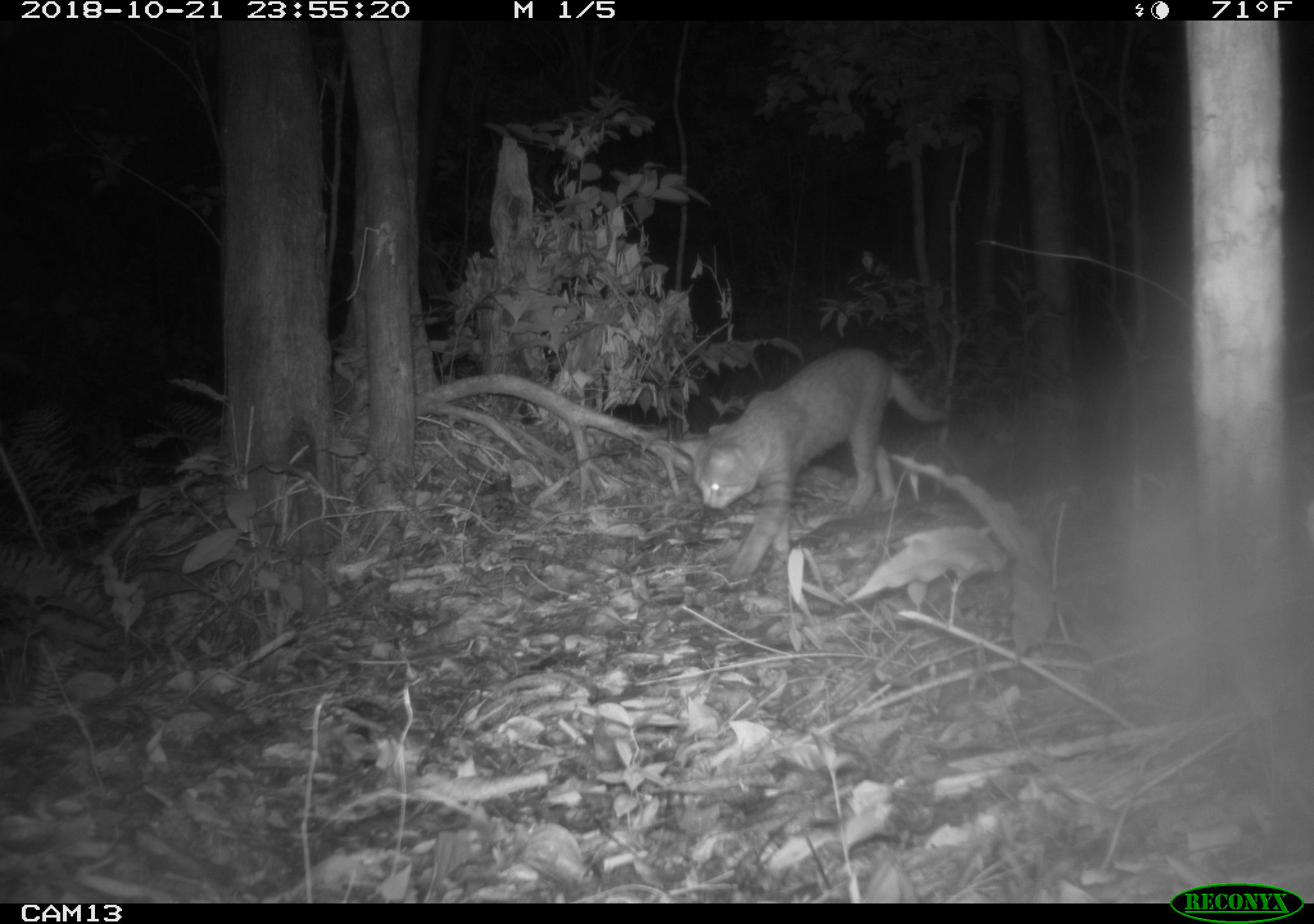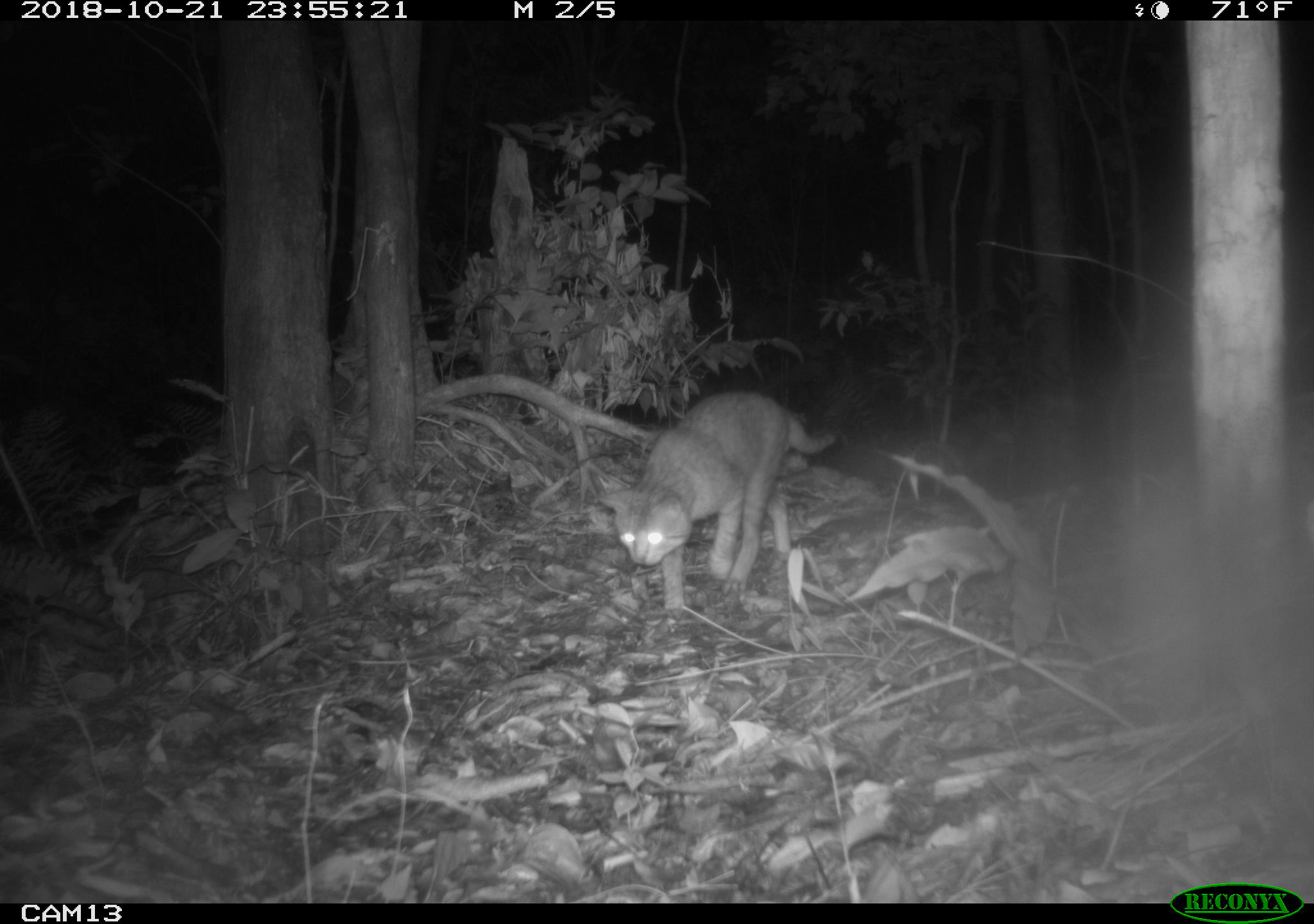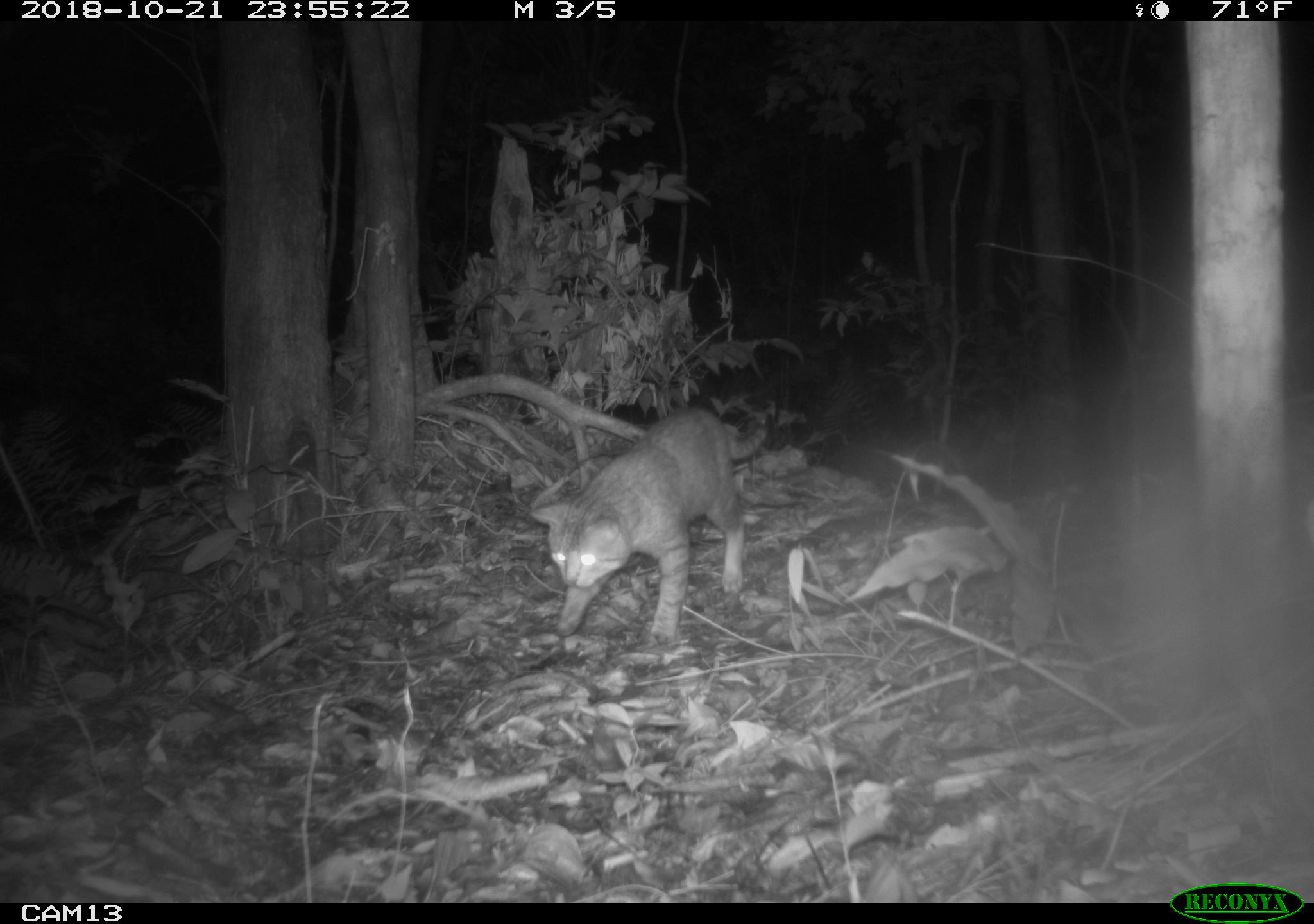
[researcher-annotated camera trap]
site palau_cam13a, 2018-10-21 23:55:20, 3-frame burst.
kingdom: Animalia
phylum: Chordata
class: Mammalia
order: Carnivora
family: Felidae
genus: Felis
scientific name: Felis catus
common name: cat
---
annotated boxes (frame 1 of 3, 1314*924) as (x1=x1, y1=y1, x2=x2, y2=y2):
cat: (x1=673, y1=336, x2=944, y2=592)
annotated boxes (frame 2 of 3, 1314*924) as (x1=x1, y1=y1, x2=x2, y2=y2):
cat: (x1=571, y1=390, x2=830, y2=614)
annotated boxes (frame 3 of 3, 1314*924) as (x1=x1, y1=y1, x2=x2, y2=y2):
cat: (x1=522, y1=400, x2=756, y2=644)